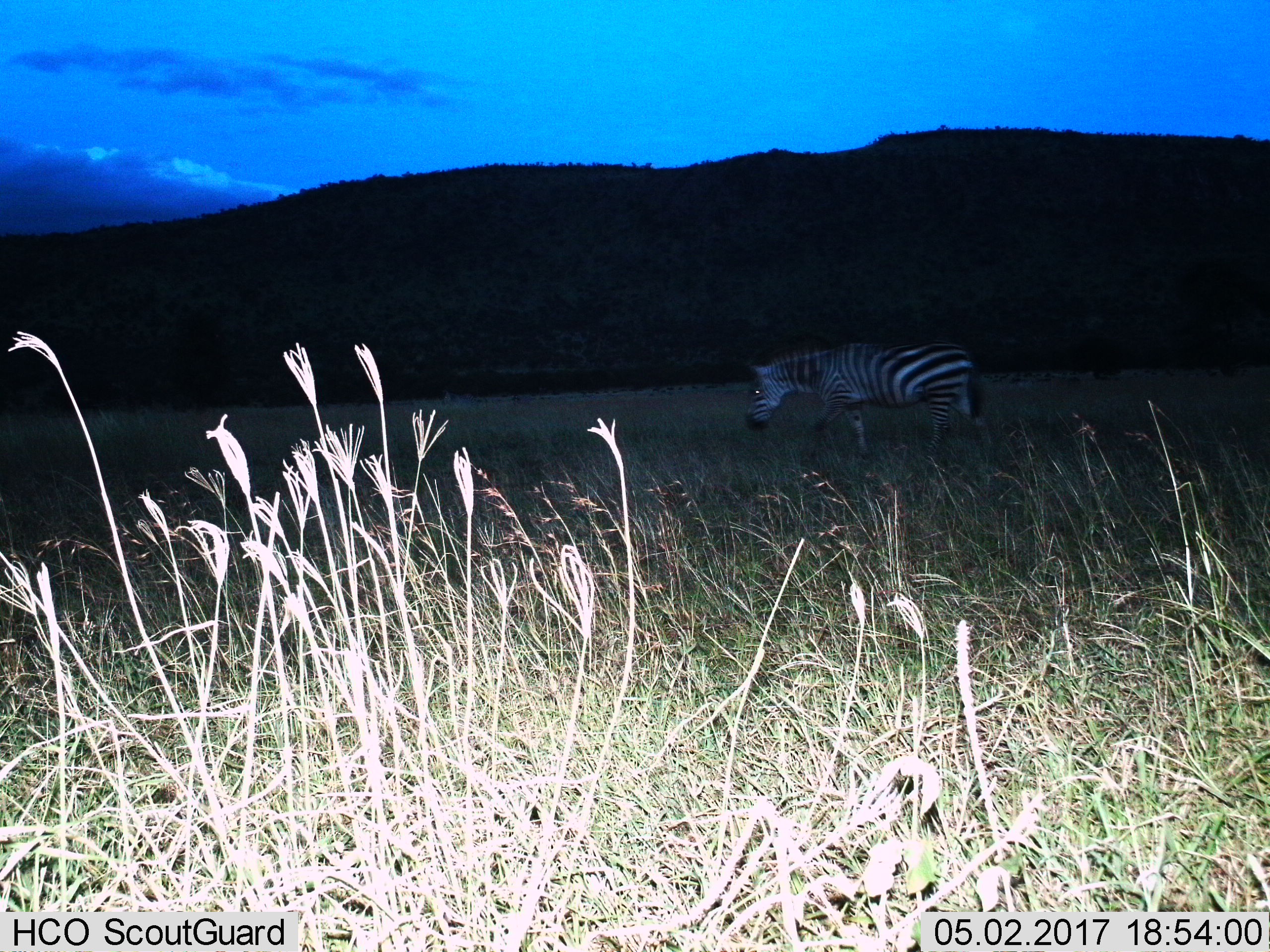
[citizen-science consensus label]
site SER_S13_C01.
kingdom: Animalia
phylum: Chordata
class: Mammalia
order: Perissodactyla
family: Equidae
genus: Equus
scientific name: Equus quagga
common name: plains zebra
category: zebraplains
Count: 1.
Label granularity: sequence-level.